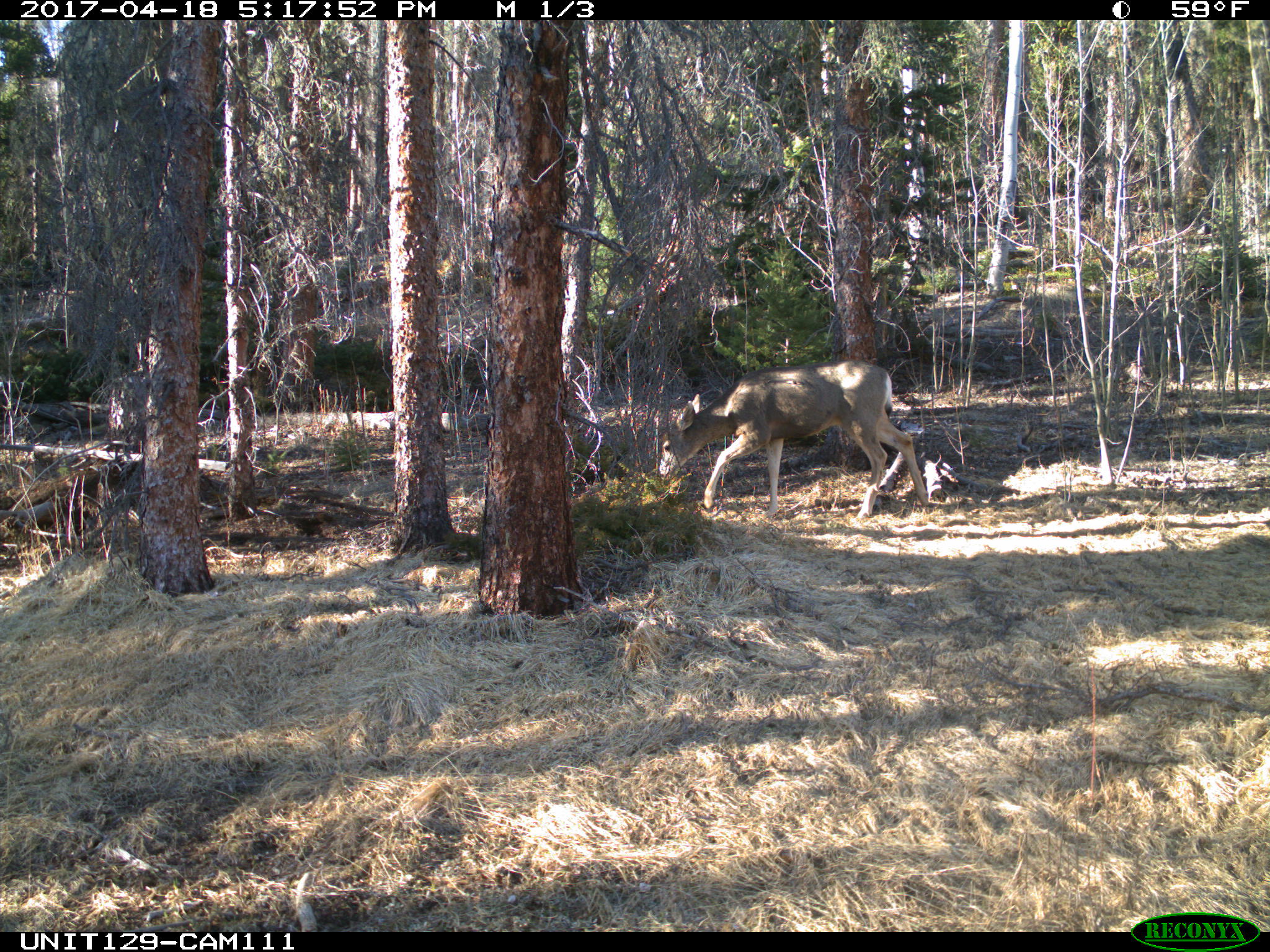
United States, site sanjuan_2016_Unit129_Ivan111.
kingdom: Animalia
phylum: Chordata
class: Mammalia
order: Artiodactyla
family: Cervidae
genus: Odocoileus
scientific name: Odocoileus hemionus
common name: mule deer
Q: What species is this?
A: Odocoileus hemionus (mule deer).